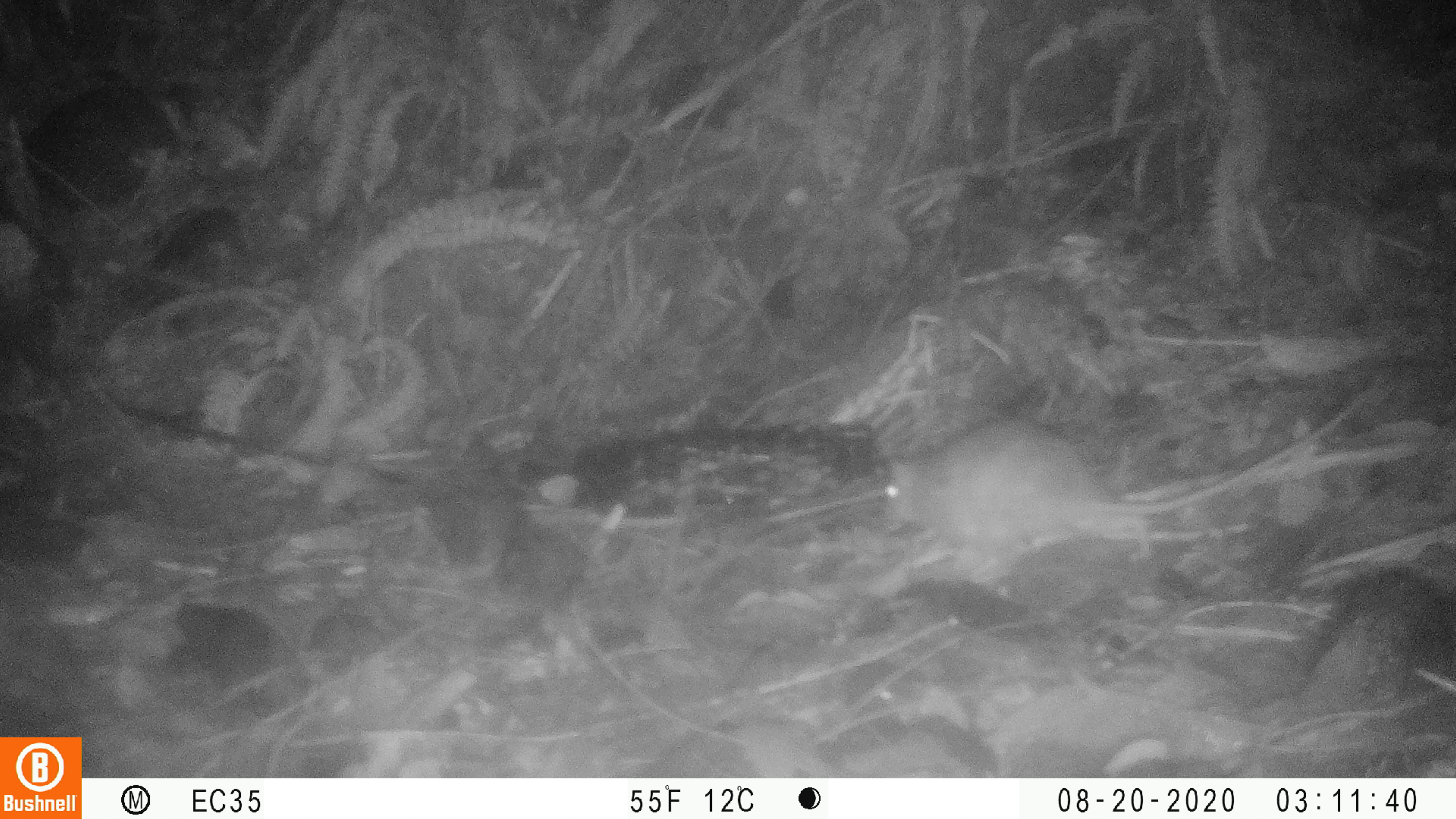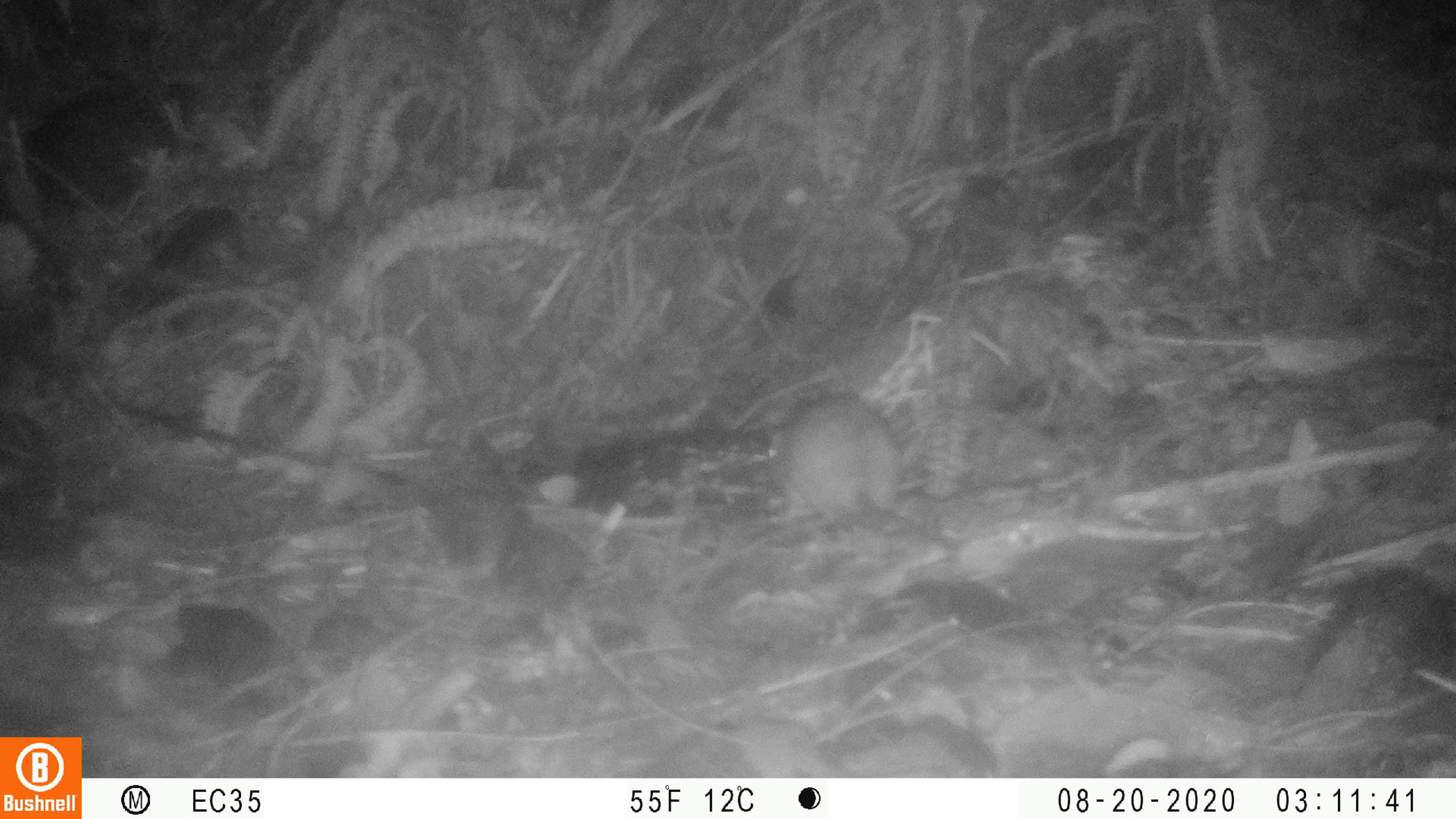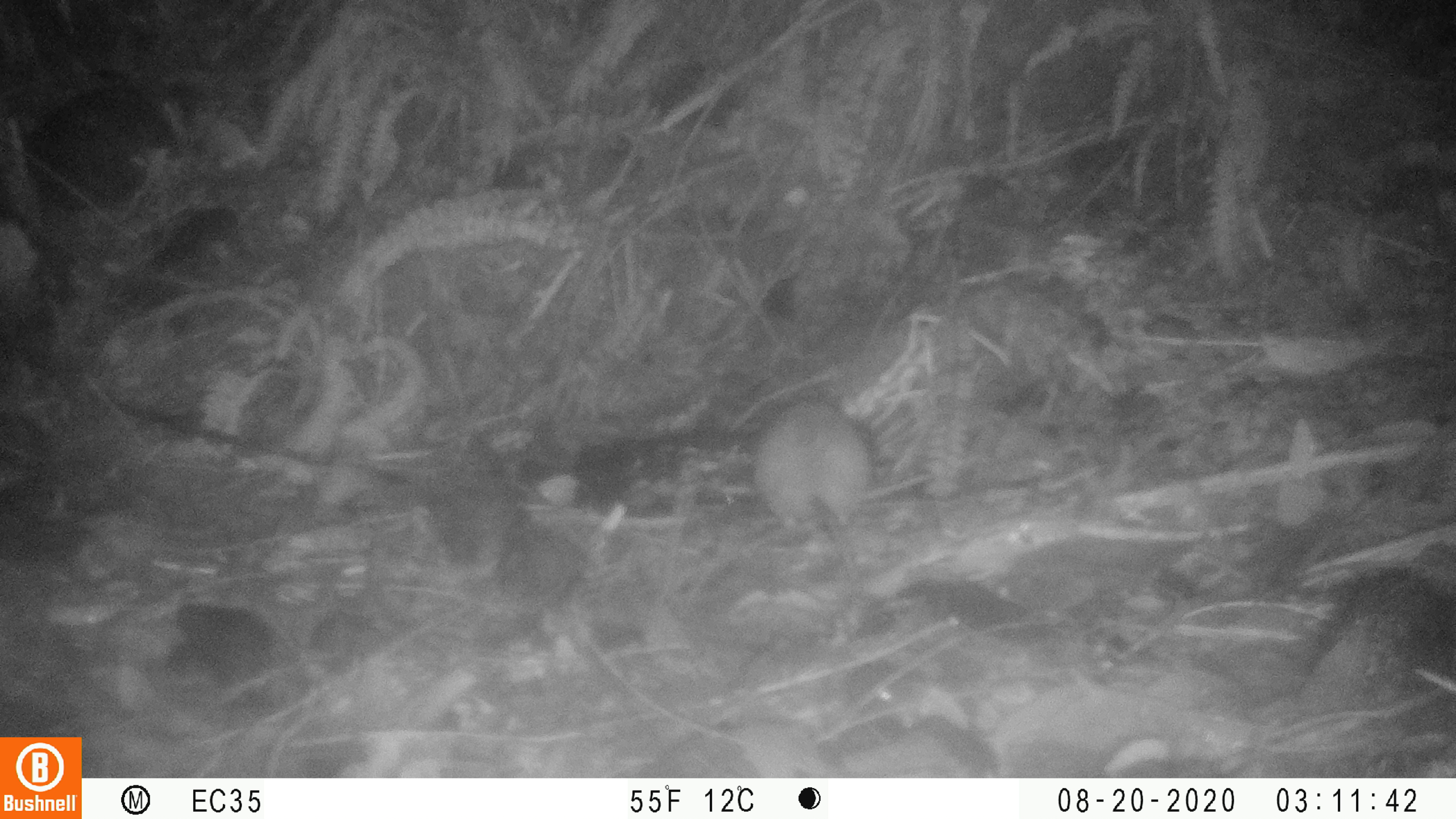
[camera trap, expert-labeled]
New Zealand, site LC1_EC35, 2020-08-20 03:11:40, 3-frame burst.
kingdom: Animalia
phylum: Chordata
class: Mammalia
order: Rodentia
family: Muridae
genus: Rattus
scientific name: Rattus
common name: rat